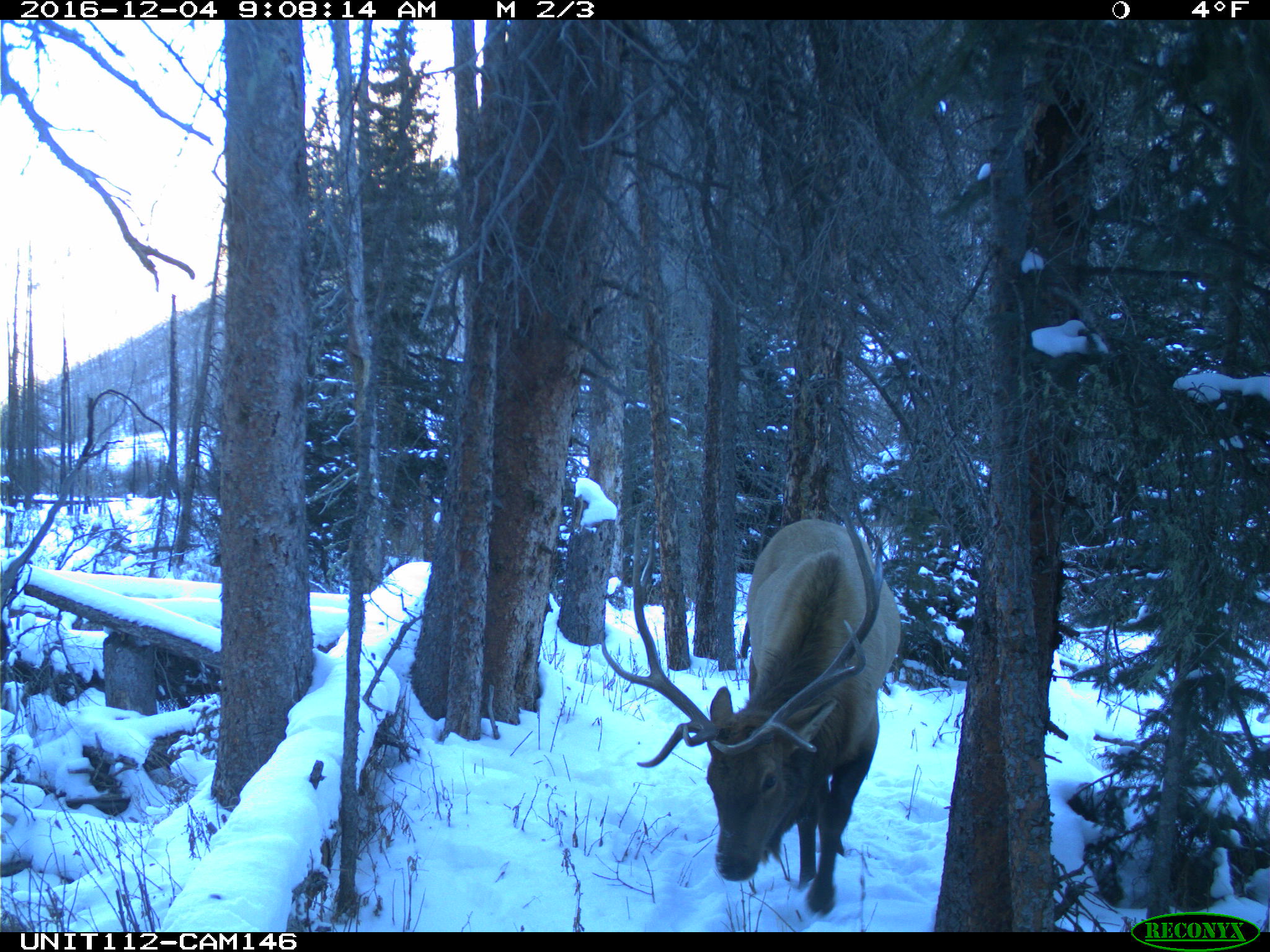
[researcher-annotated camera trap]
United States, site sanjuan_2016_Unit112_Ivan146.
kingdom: Animalia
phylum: Chordata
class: Mammalia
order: Artiodactyla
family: Cervidae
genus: Cervus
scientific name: Cervus elaphus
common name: red deer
Cervus elaphus (red deer).